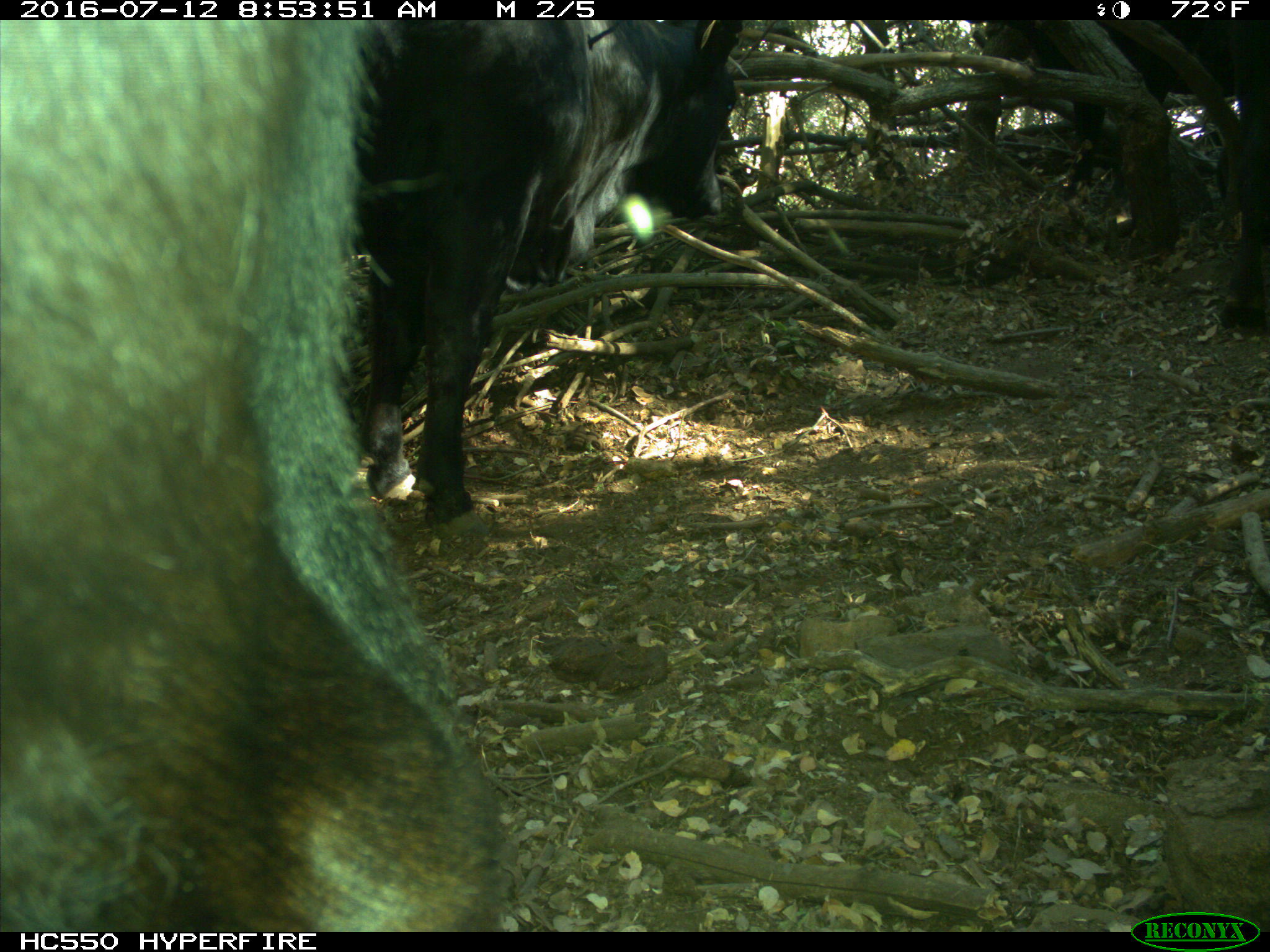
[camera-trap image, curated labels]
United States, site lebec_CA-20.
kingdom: Animalia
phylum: Chordata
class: Mammalia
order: Artiodactyla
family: Bovidae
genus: Bos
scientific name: Bos taurus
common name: domestic cow